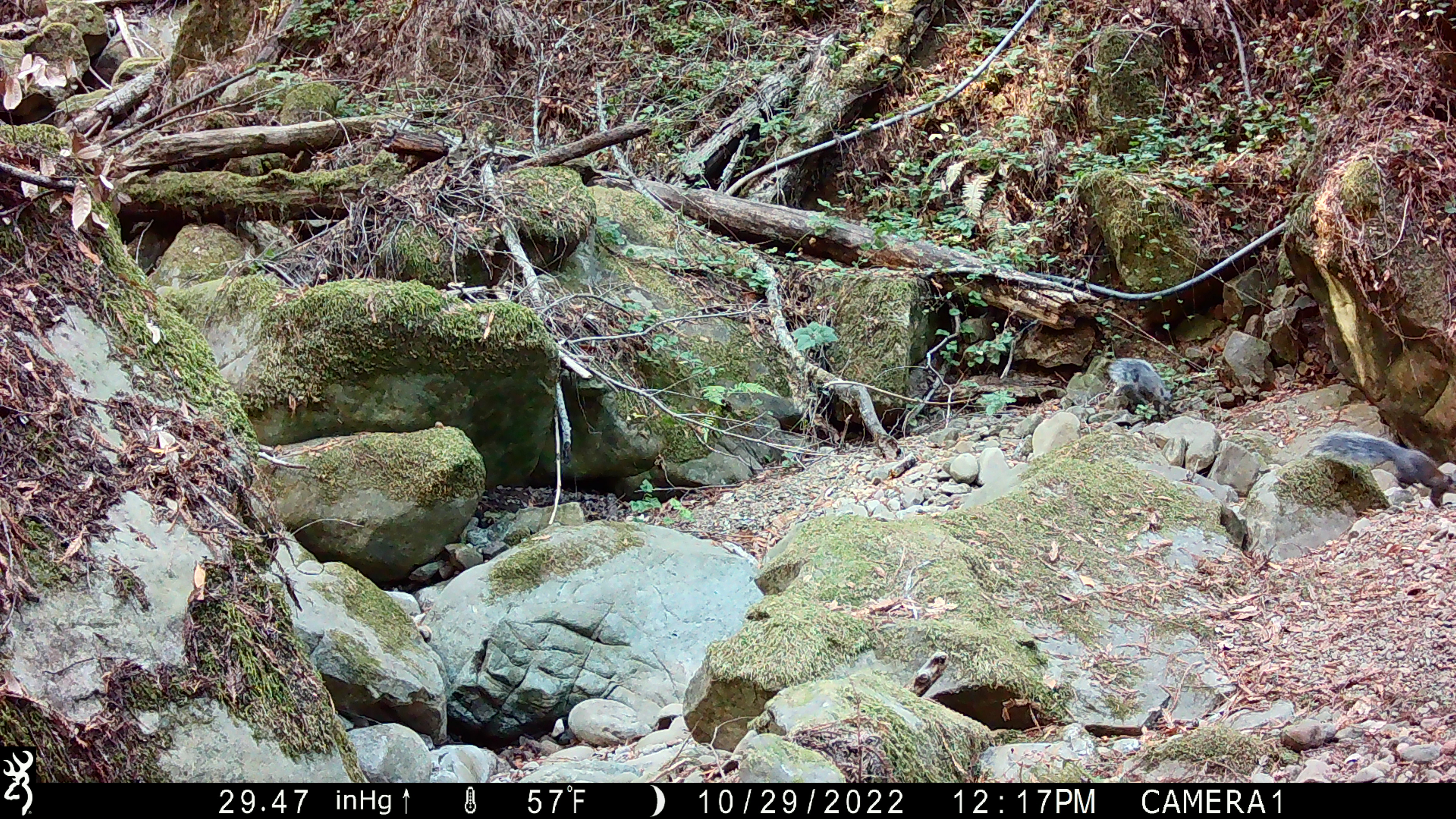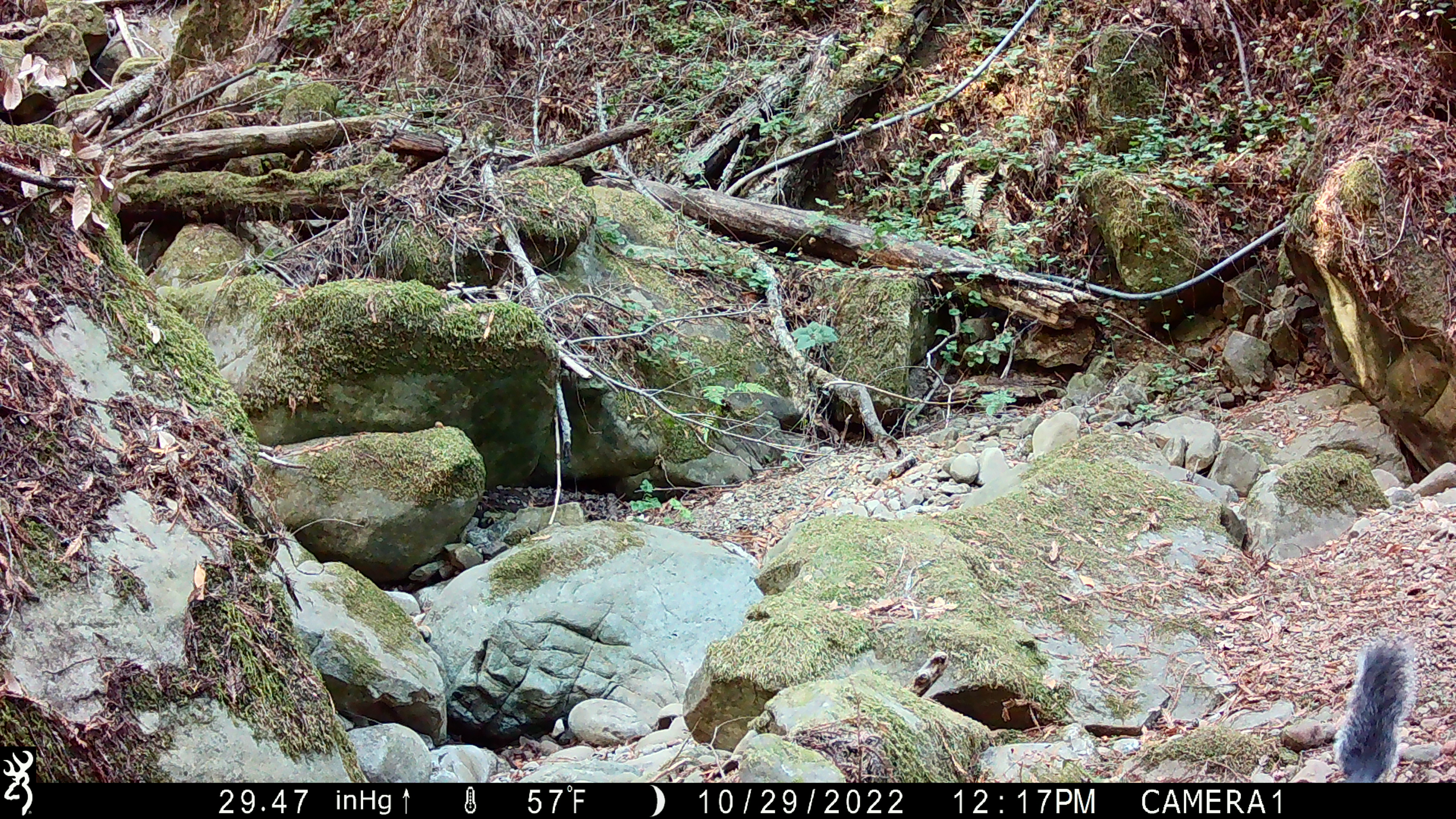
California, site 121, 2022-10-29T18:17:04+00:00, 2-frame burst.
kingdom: Animalia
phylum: Chordata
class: Mammalia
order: Rodentia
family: Sciuridae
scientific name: Sciuridae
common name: squirrel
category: unknown squirrel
Unknown squirrel (squirrel) (Sciuridae).